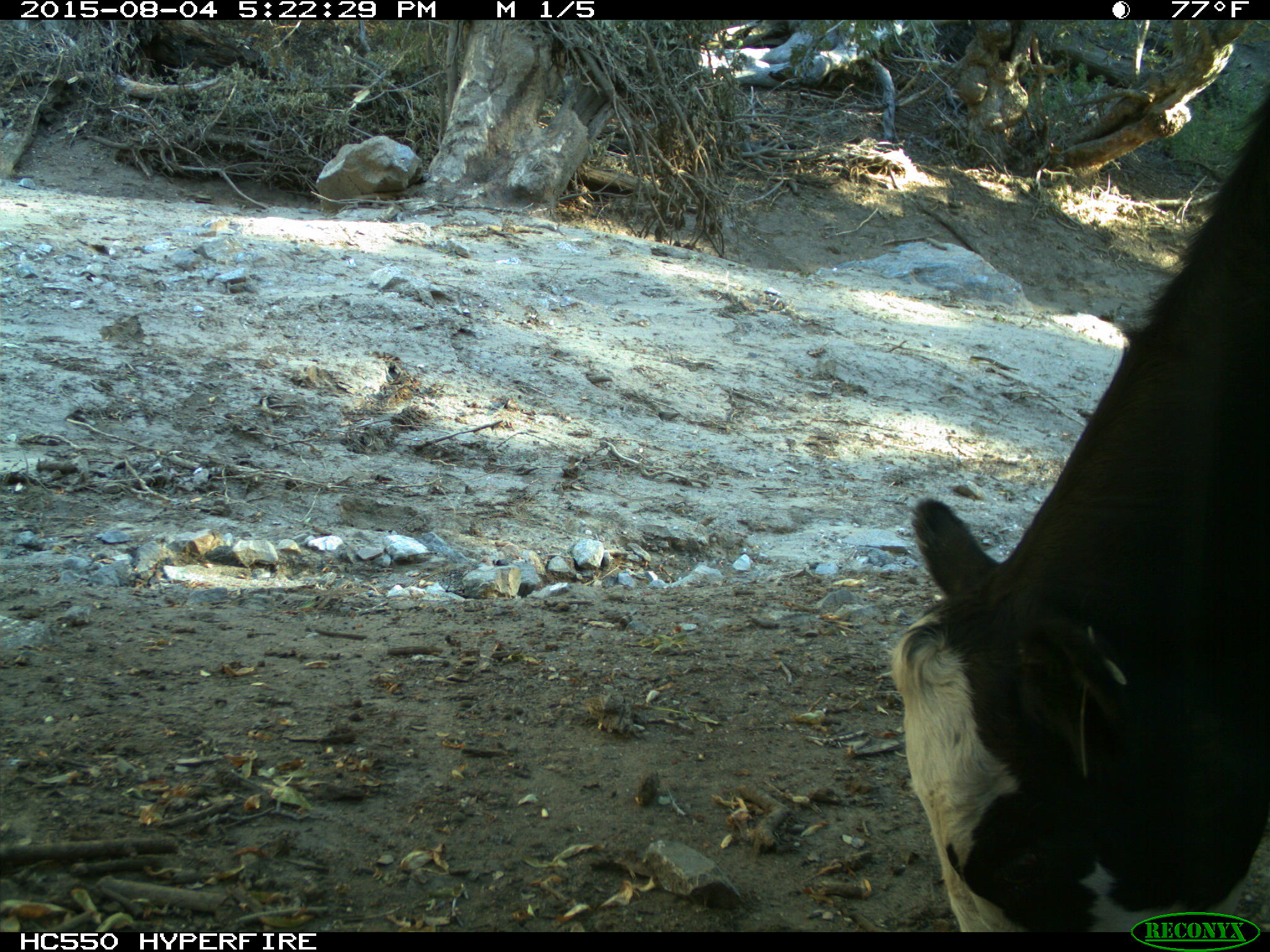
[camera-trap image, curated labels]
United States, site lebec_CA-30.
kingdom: Animalia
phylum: Chordata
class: Mammalia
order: Artiodactyla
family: Bovidae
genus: Bos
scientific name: Bos taurus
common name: domestic cow